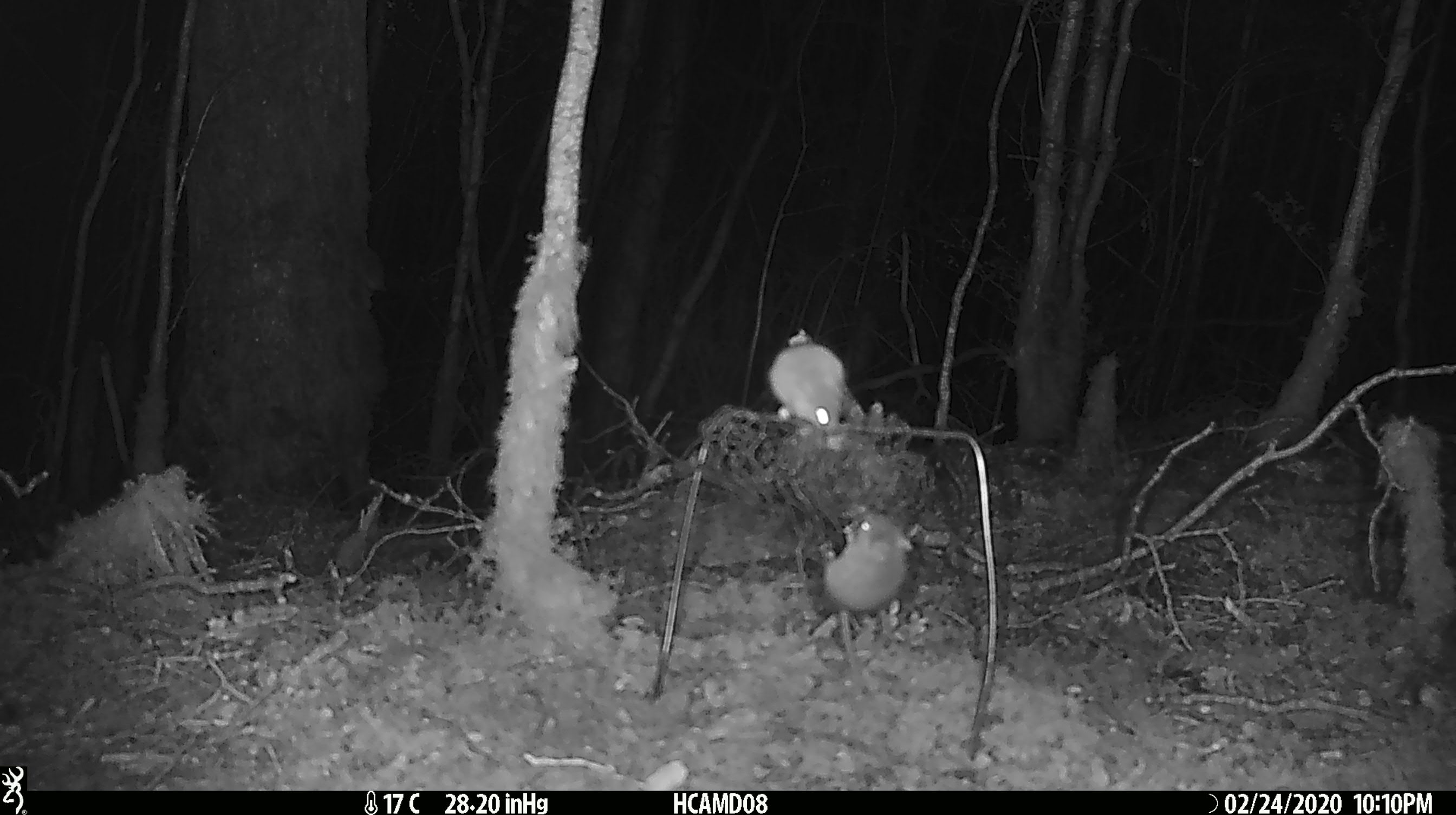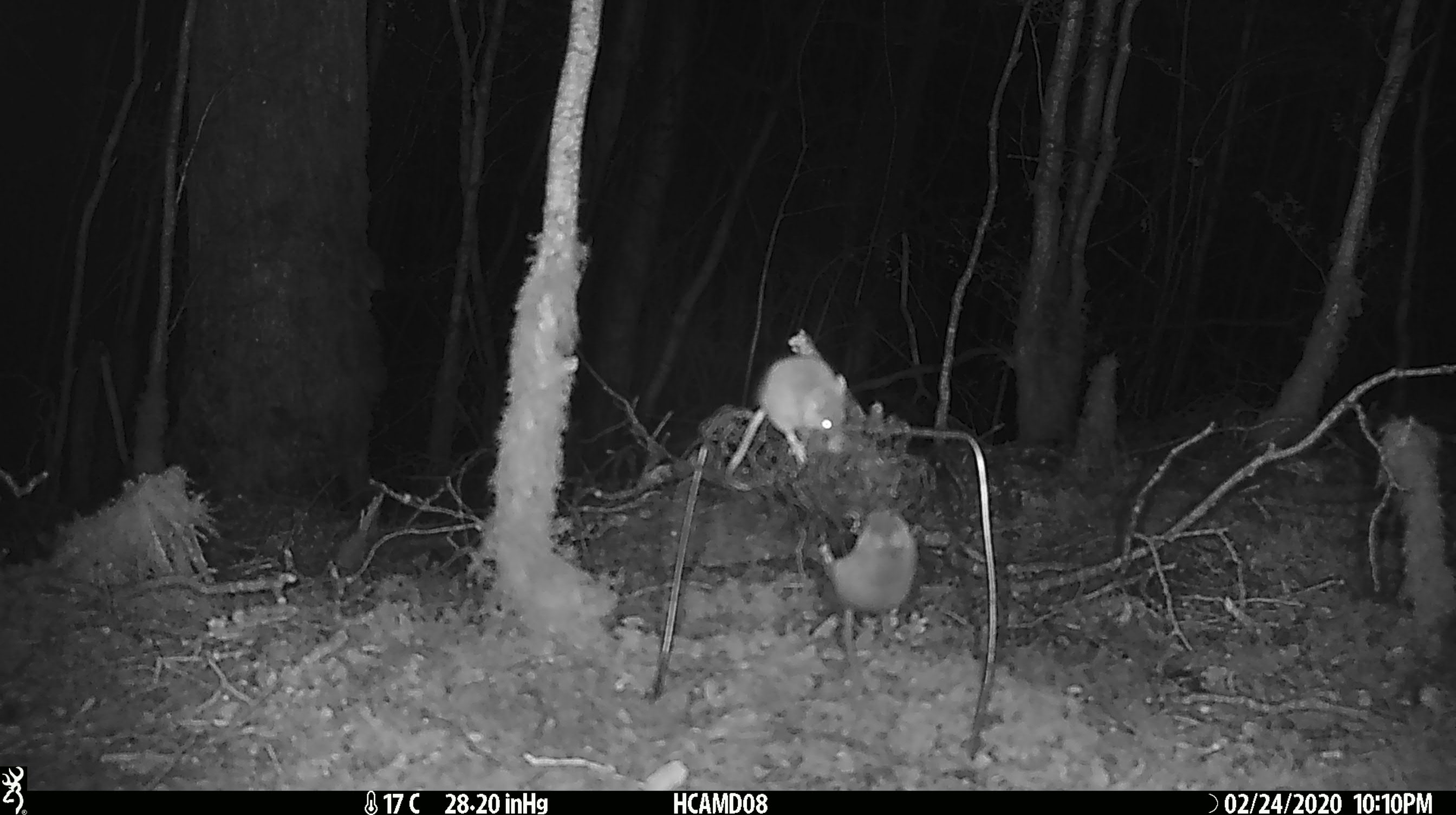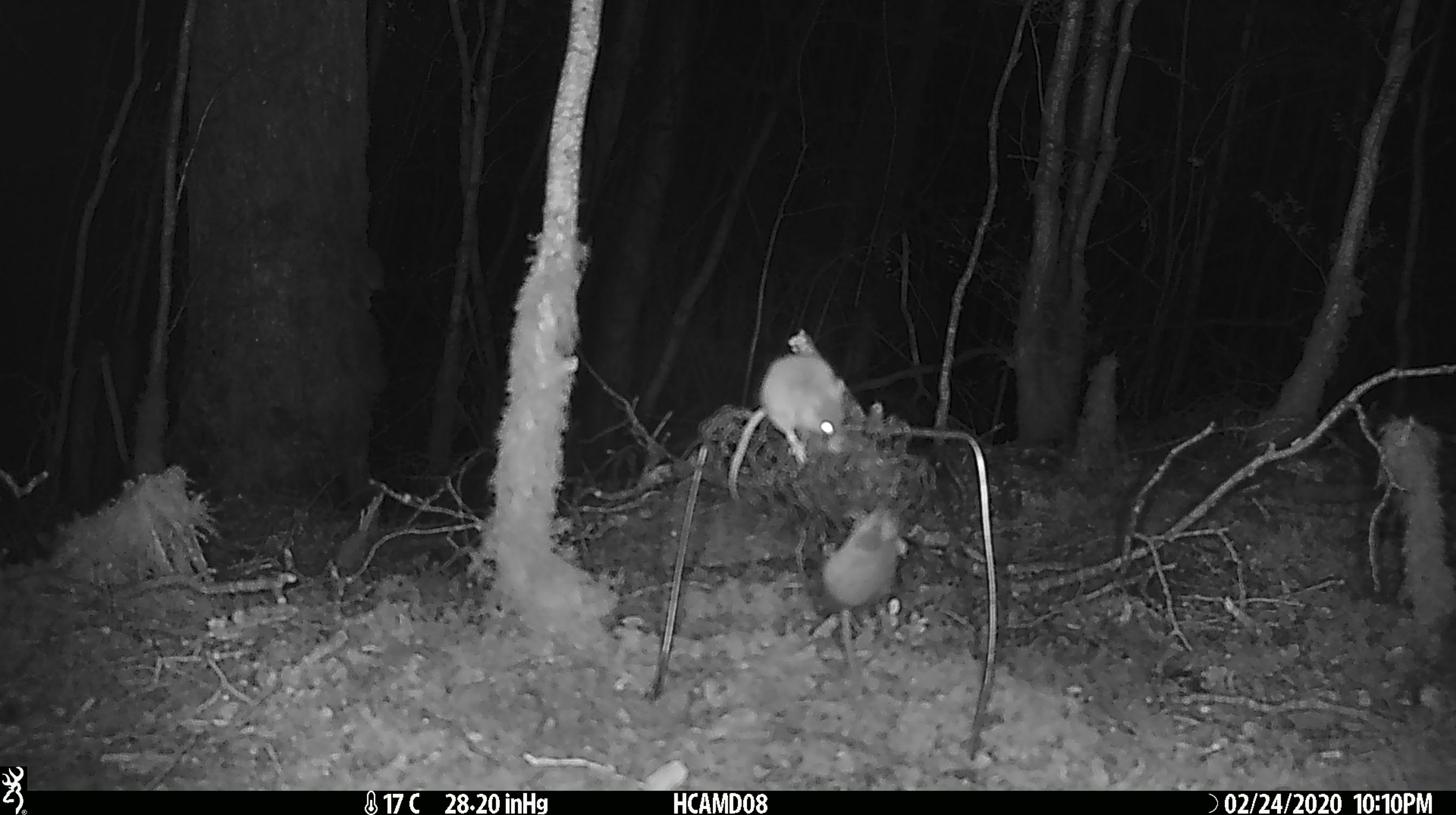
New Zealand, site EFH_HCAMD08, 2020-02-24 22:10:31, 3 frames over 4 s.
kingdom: Animalia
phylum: Chordata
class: Mammalia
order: Rodentia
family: Muridae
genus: Mus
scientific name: Mus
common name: mouse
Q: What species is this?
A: Mouse (Mus).